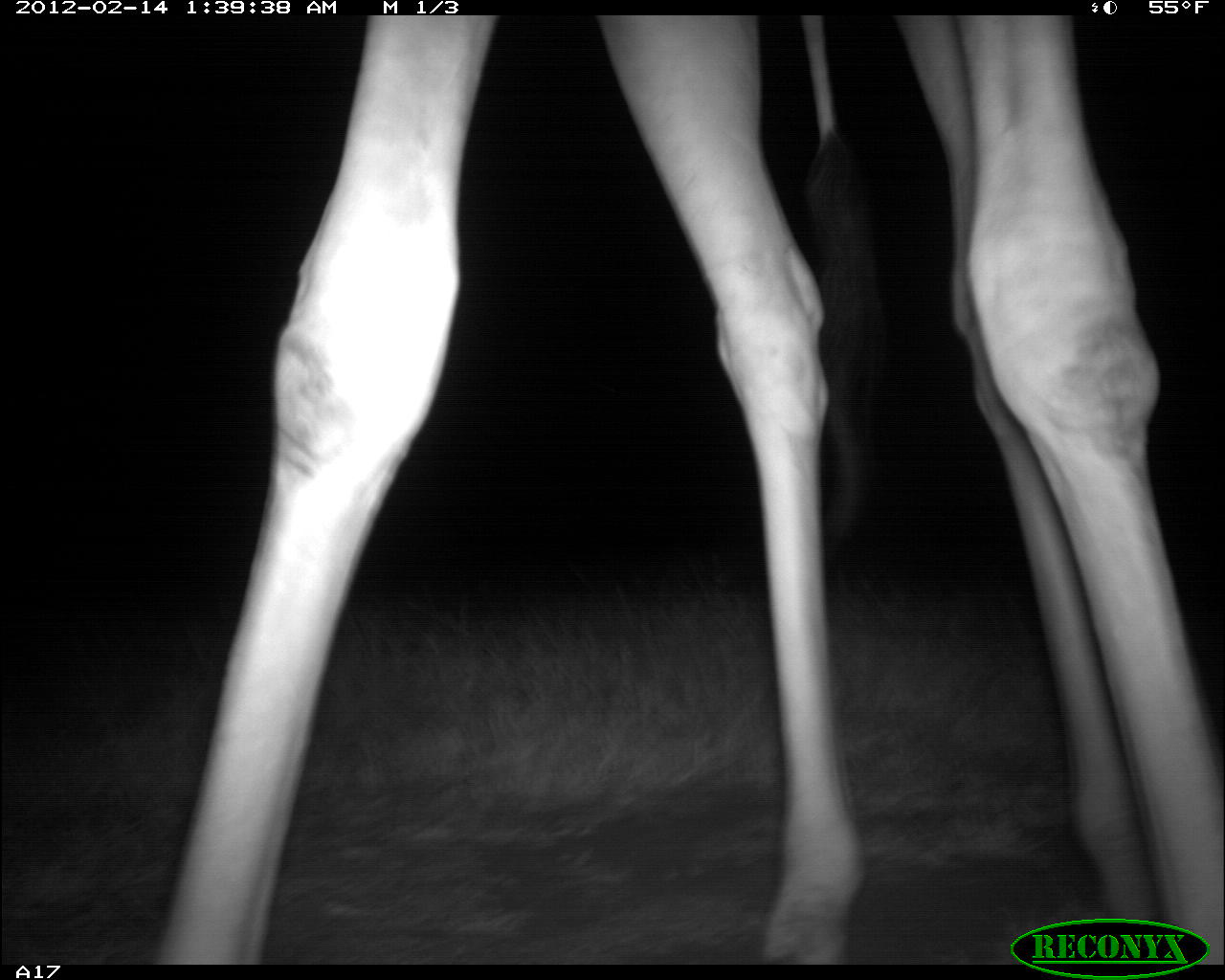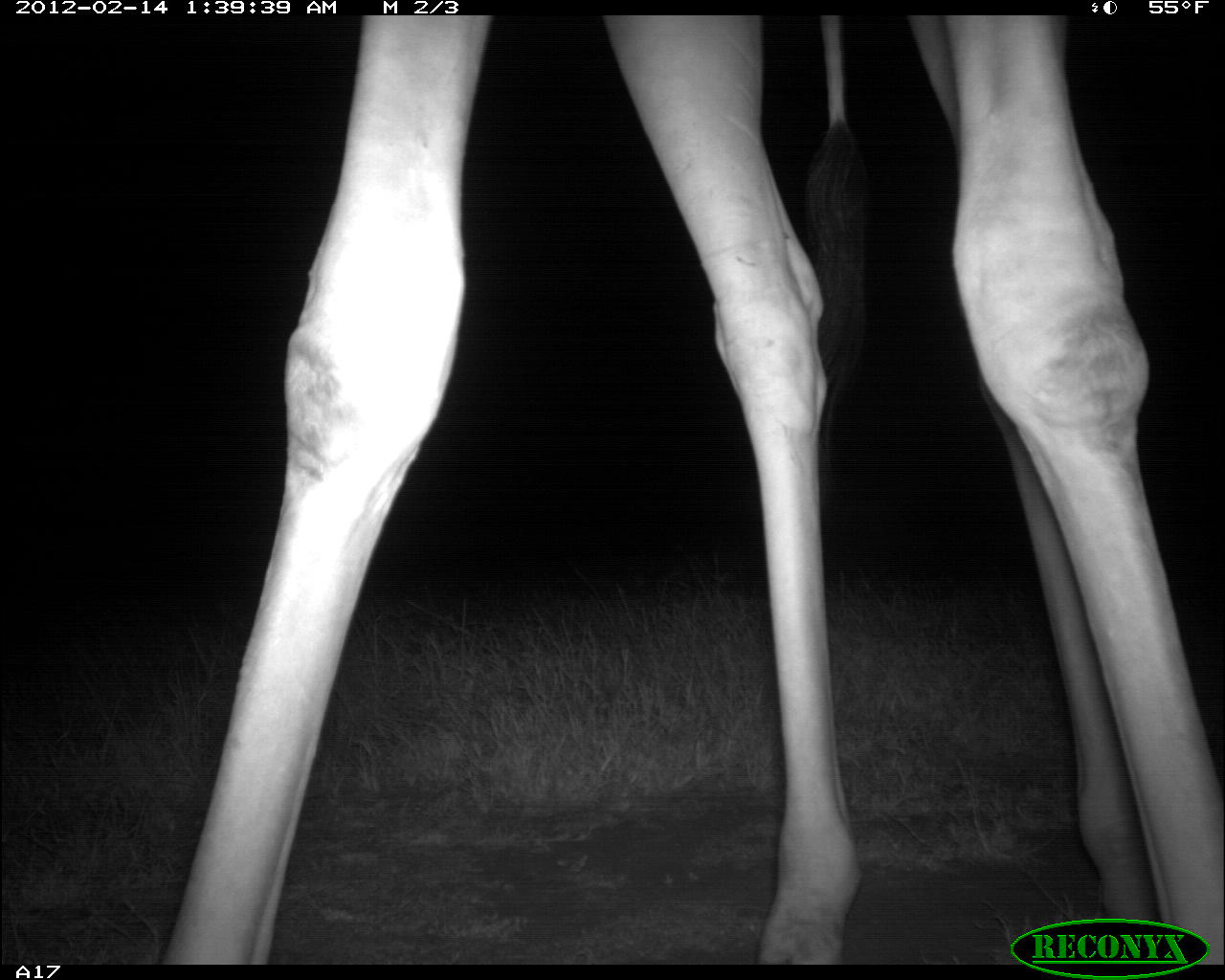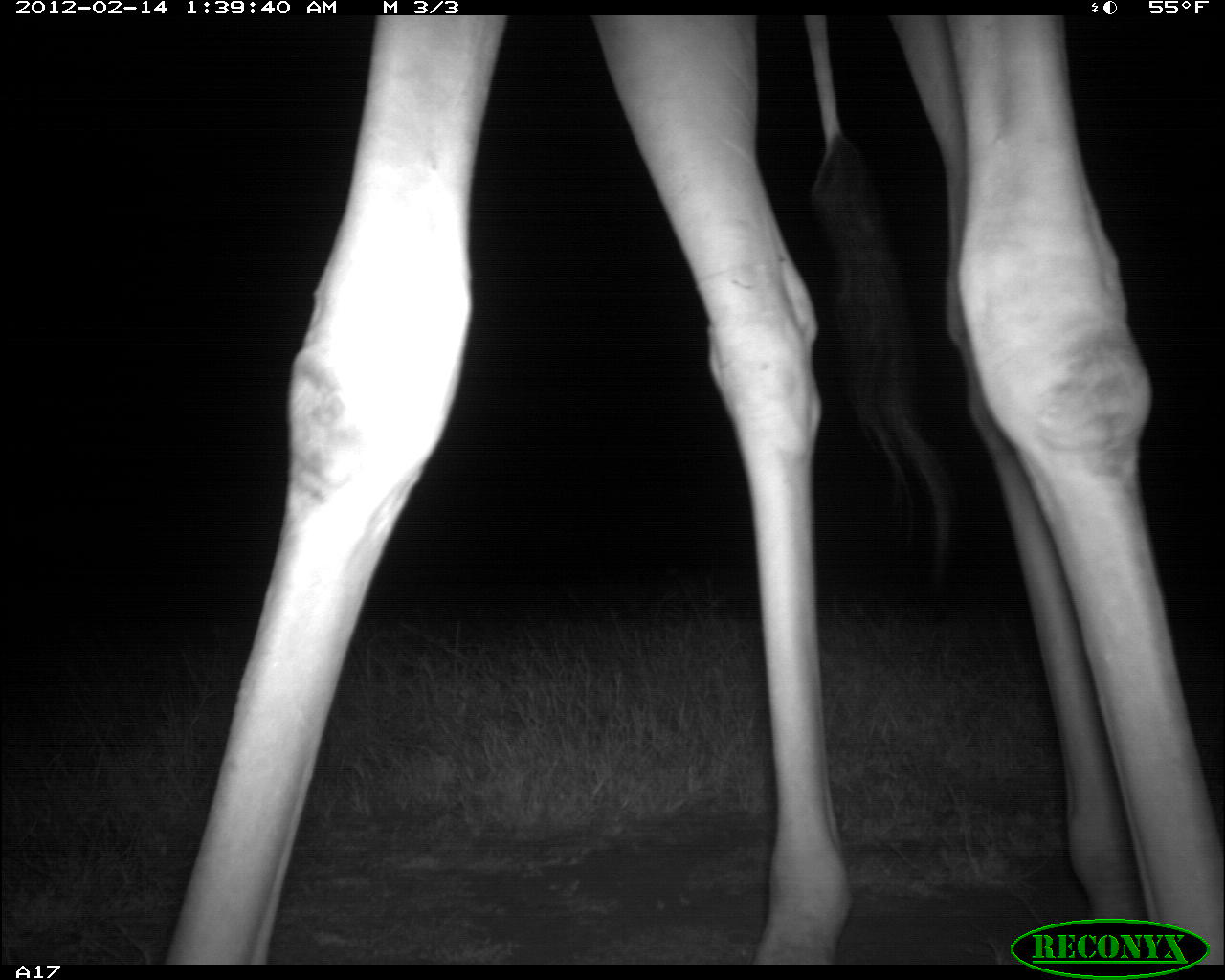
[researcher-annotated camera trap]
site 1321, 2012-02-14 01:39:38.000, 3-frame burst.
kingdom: Animalia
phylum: Chordata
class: Mammalia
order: Artiodactyla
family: Giraffidae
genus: Giraffa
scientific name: Giraffa camelopardalis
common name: giraffe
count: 1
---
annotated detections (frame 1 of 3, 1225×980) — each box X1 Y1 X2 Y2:
giraffa camelopardalis: 149 14 1225 963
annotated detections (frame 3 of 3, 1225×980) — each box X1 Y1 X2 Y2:
giraffa camelopardalis: 159 14 1225 962